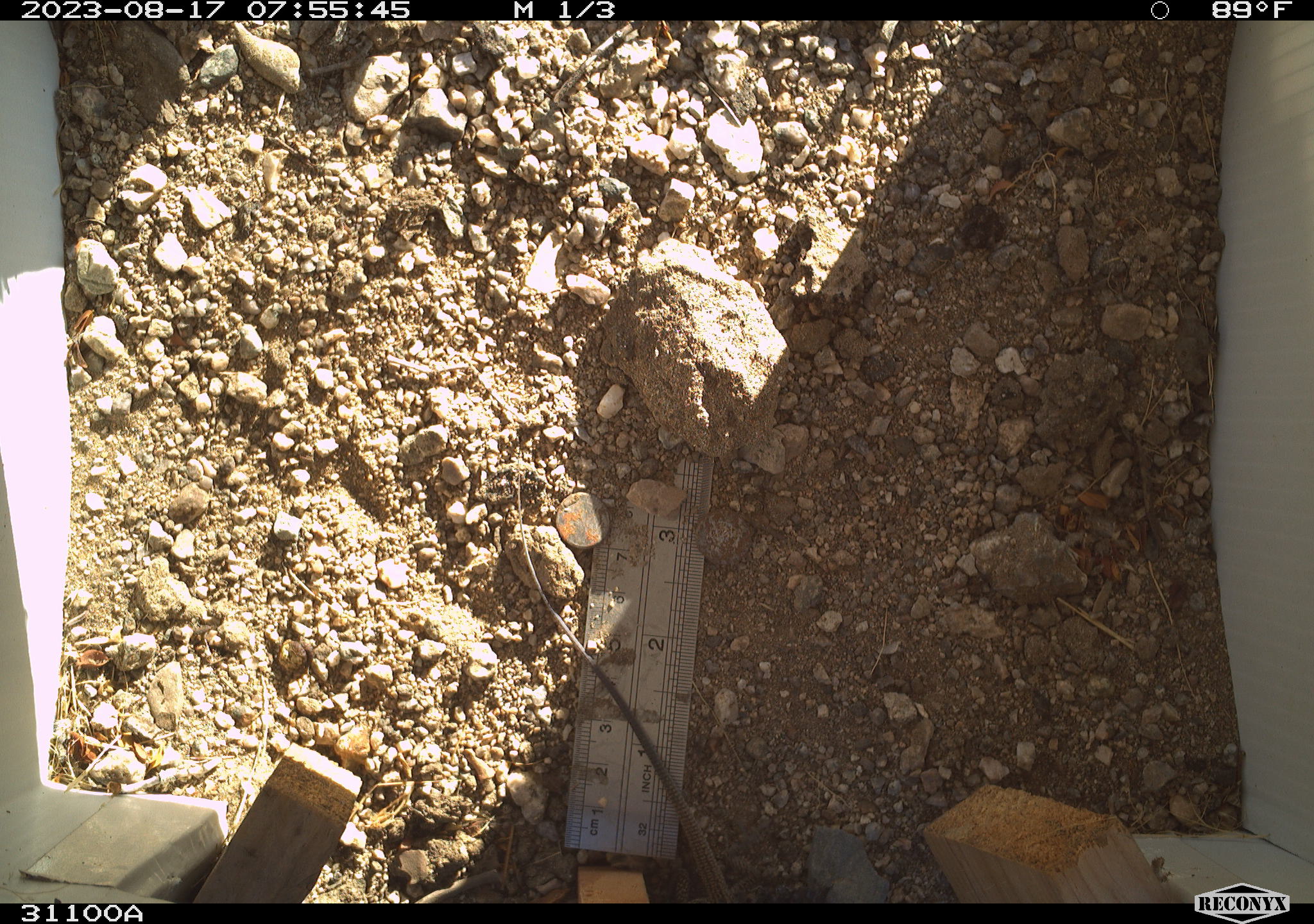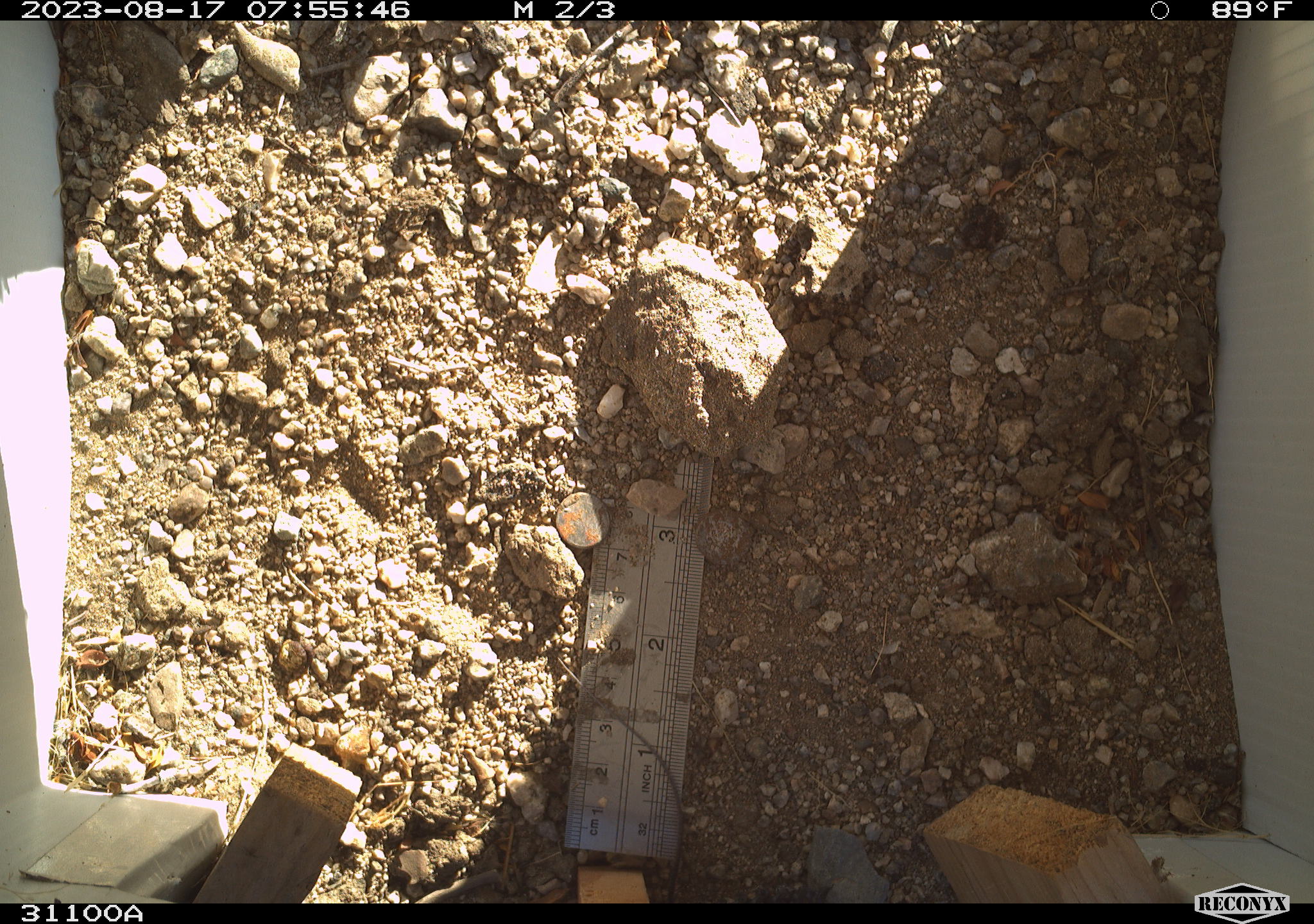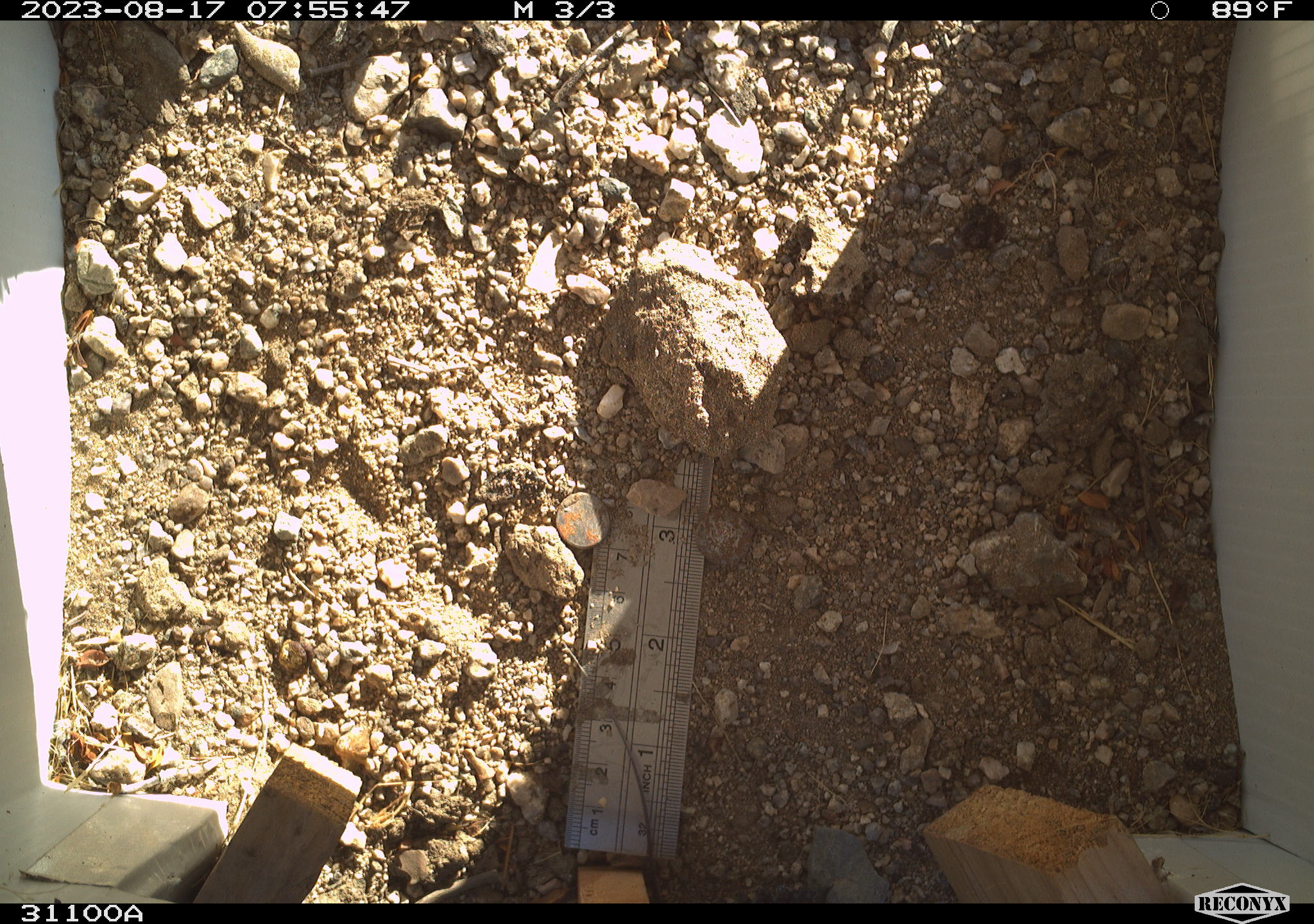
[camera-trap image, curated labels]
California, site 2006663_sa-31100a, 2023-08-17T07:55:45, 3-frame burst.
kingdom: Animalia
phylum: Chordata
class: Reptilia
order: Squamata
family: Teiidae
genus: Aspidoscelis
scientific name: Aspidoscelis tigris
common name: western whiptail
Western whiptail (Aspidoscelis tigris).